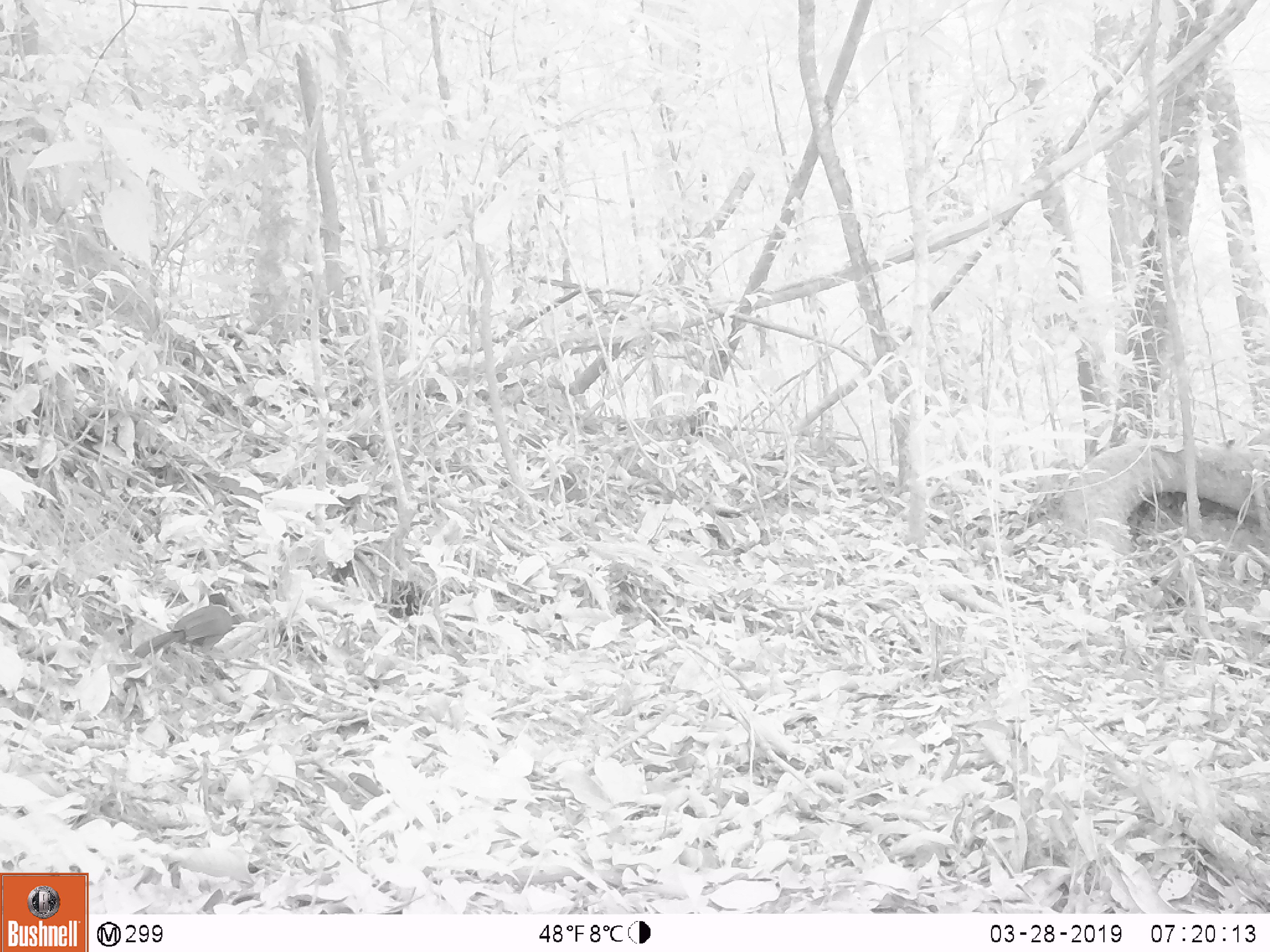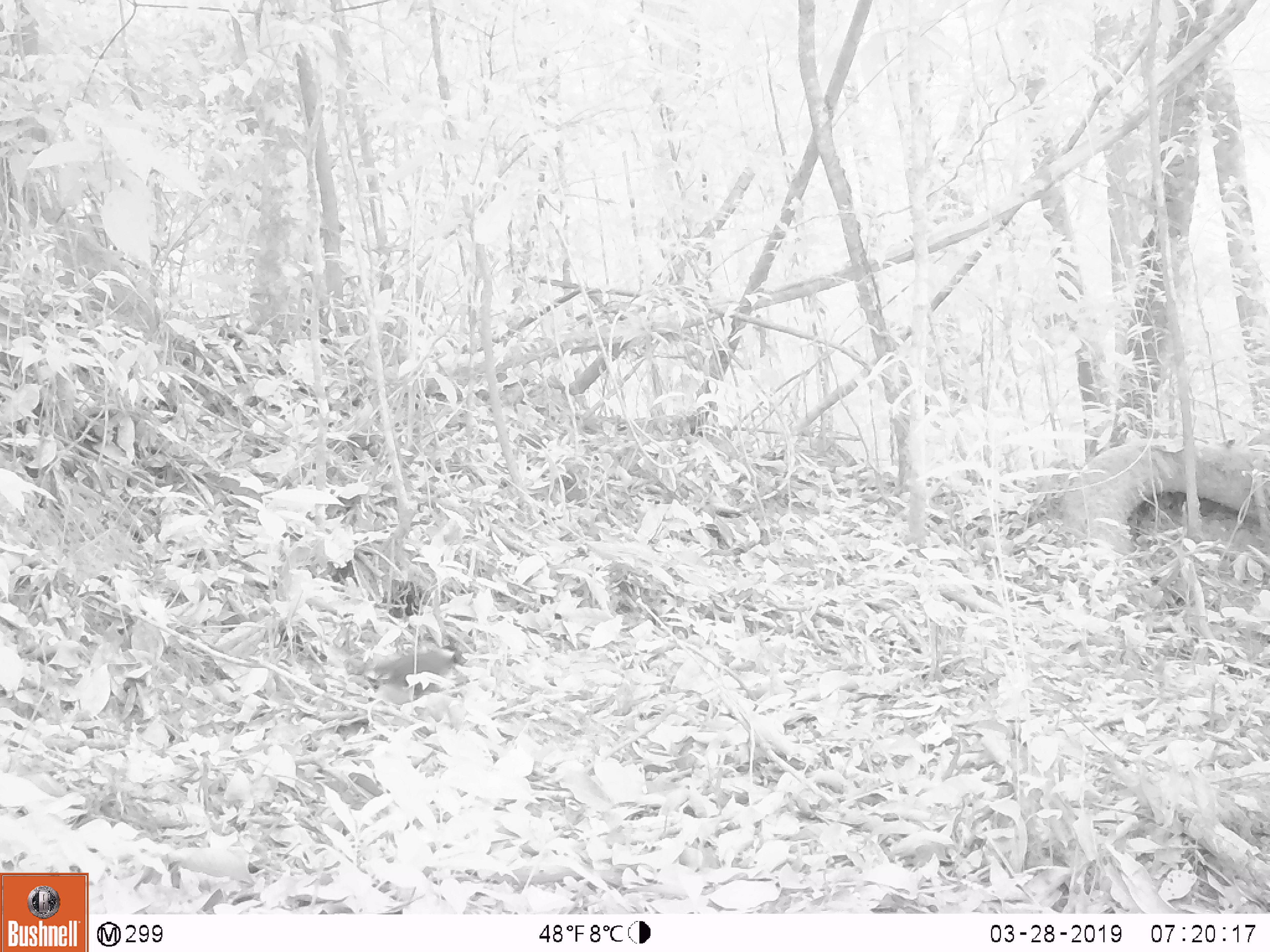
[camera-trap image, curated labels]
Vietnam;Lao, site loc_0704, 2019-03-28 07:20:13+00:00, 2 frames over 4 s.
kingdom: Animalia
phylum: Chordata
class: Aves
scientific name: Aves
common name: bird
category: unidentified bird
Unidentified bird (bird) (Aves). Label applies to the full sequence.